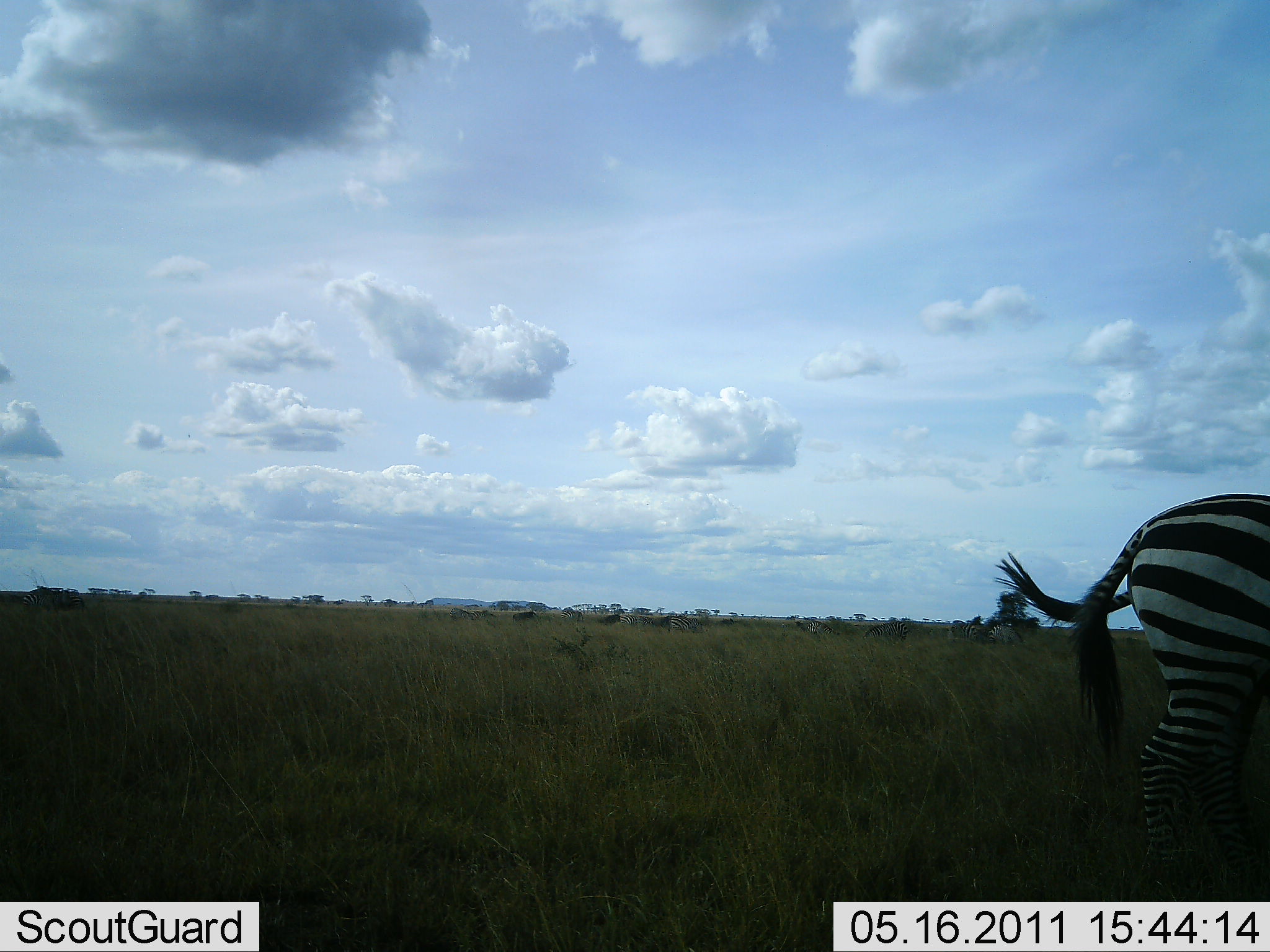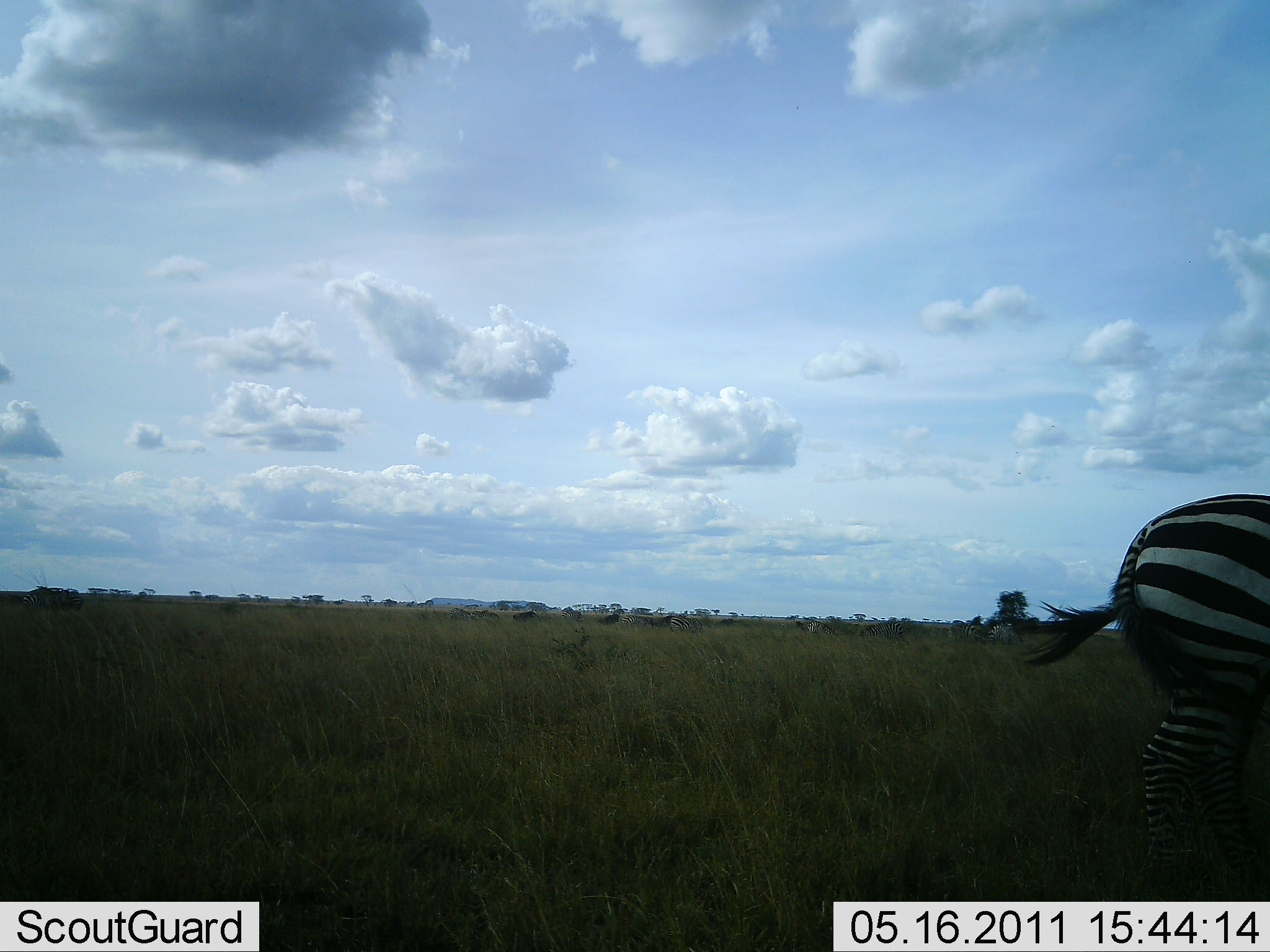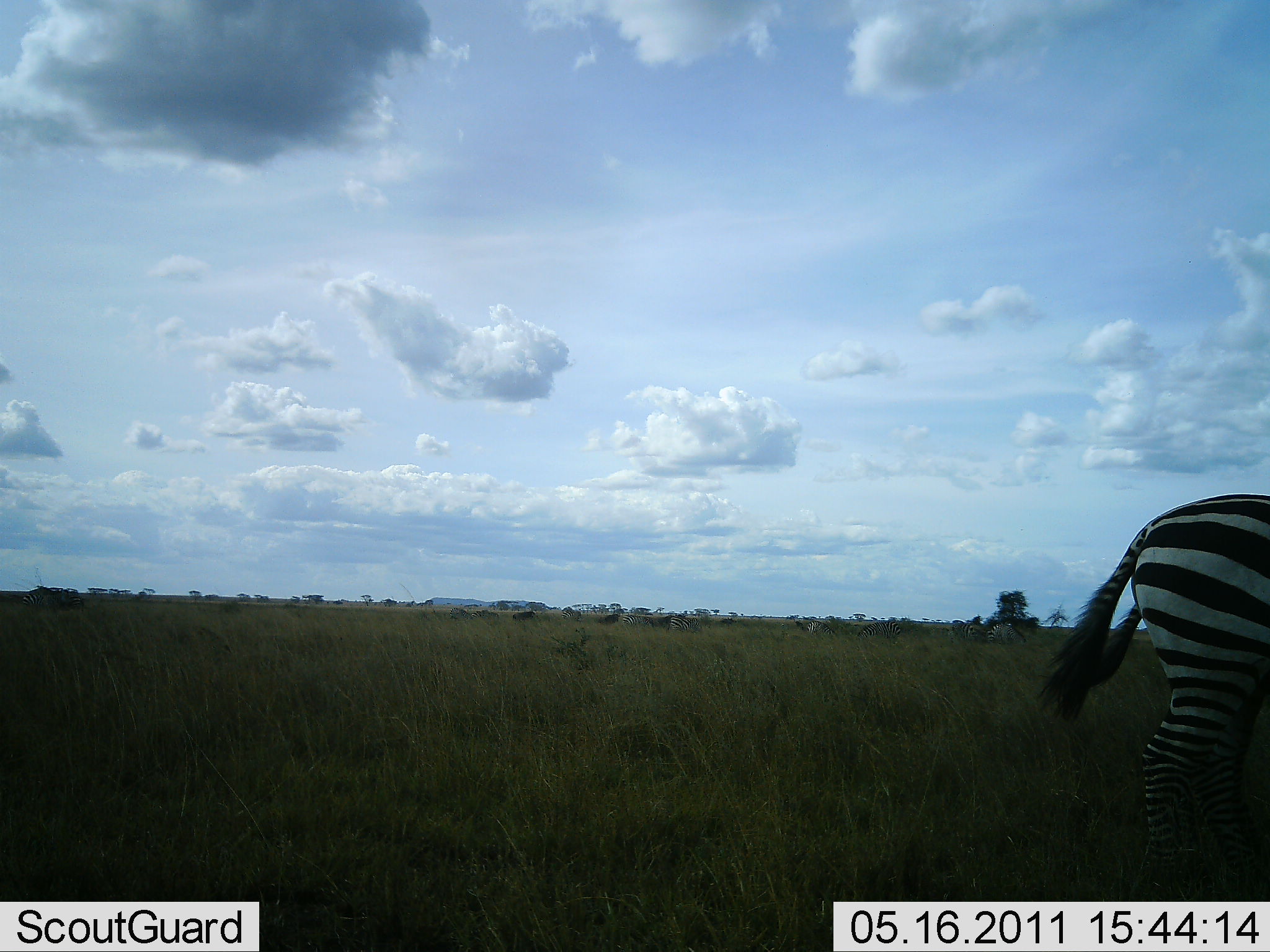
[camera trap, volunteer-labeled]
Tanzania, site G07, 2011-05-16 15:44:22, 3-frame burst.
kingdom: Animalia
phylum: Chordata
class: Mammalia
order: Perissodactyla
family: Equidae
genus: Equus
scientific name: Equus quagga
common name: plains zebra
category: zebra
Zebra (plains zebra) (Equus quagga), count 2. Behavior (volunteer vote fractions): standing 100%, resting 0%, moving 0%, interacting 0%. Young present (vote fraction): 0%. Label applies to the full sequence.